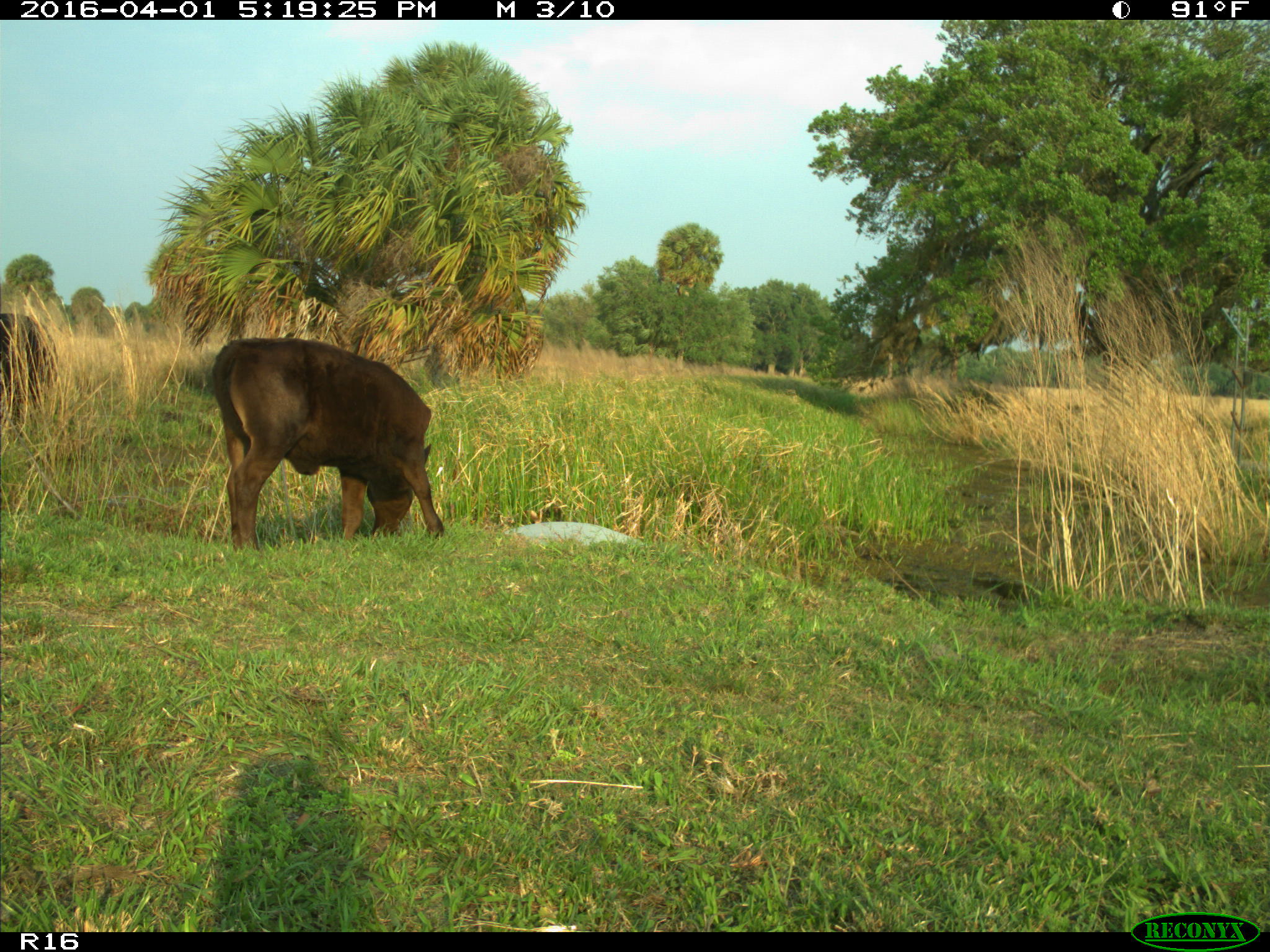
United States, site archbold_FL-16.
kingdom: Animalia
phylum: Chordata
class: Mammalia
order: Artiodactyla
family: Bovidae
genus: Bos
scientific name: Bos taurus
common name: domestic cow